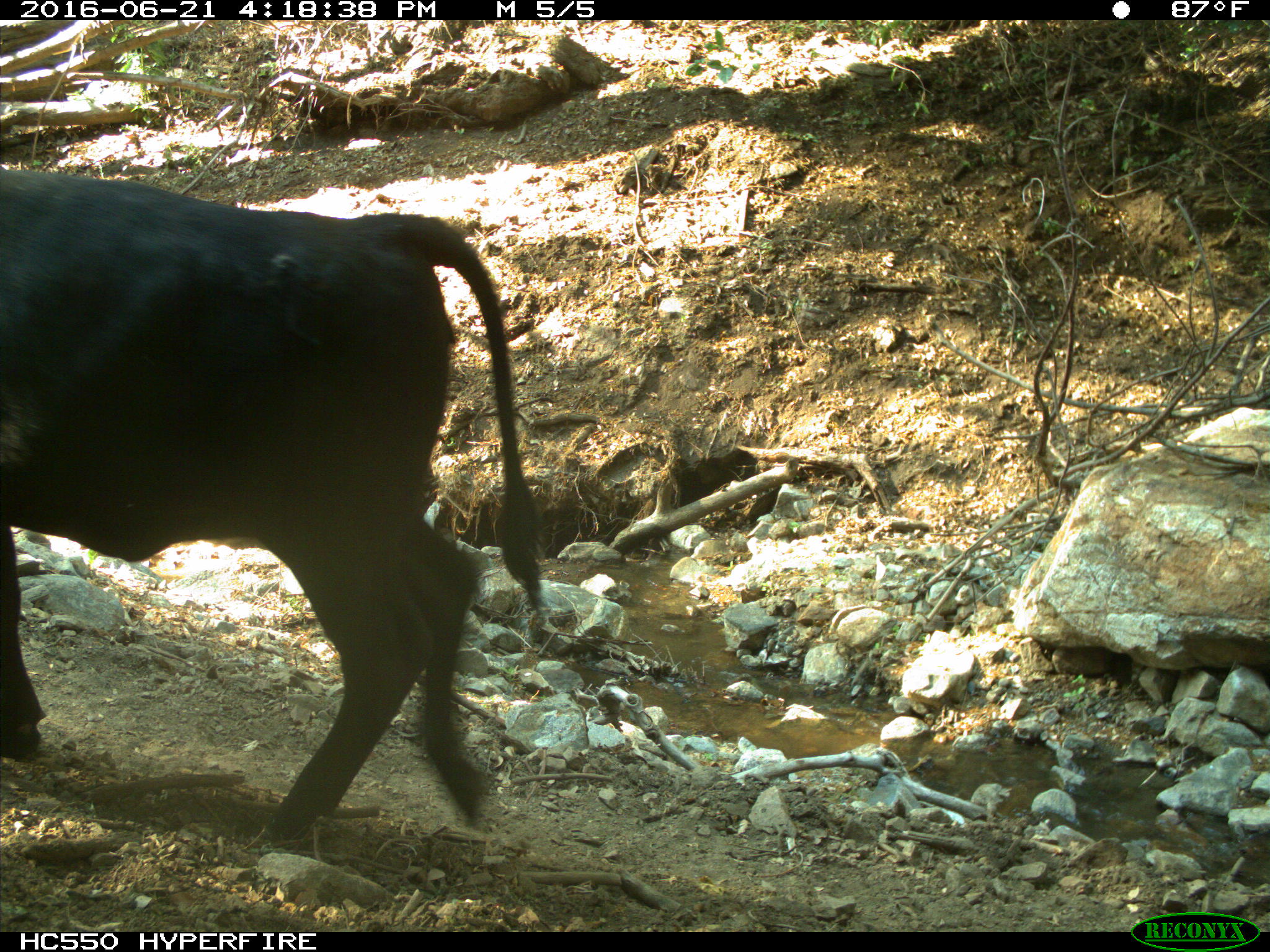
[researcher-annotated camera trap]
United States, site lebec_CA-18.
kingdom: Animalia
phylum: Chordata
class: Mammalia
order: Artiodactyla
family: Bovidae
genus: Bos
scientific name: Bos taurus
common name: domestic cow